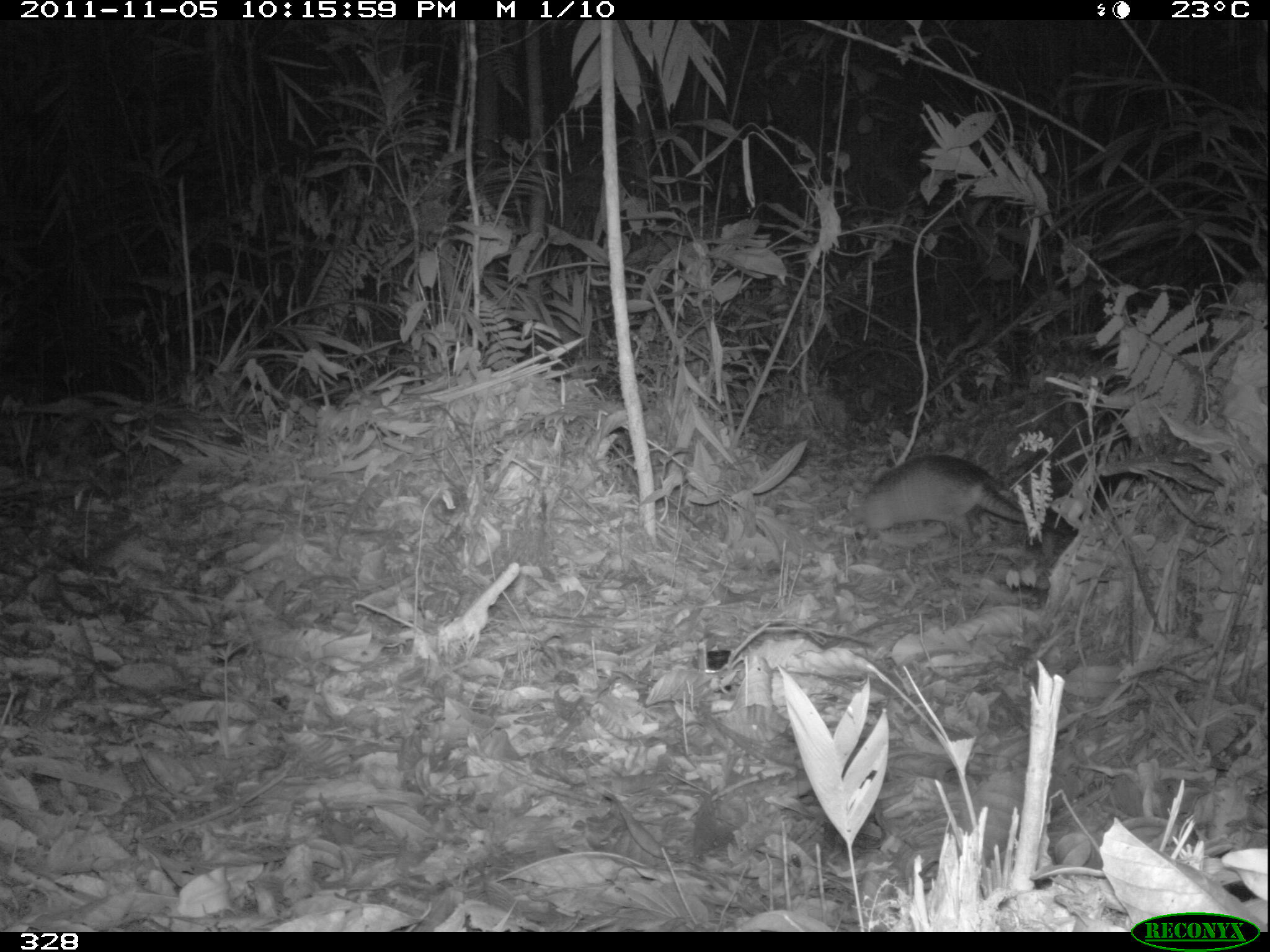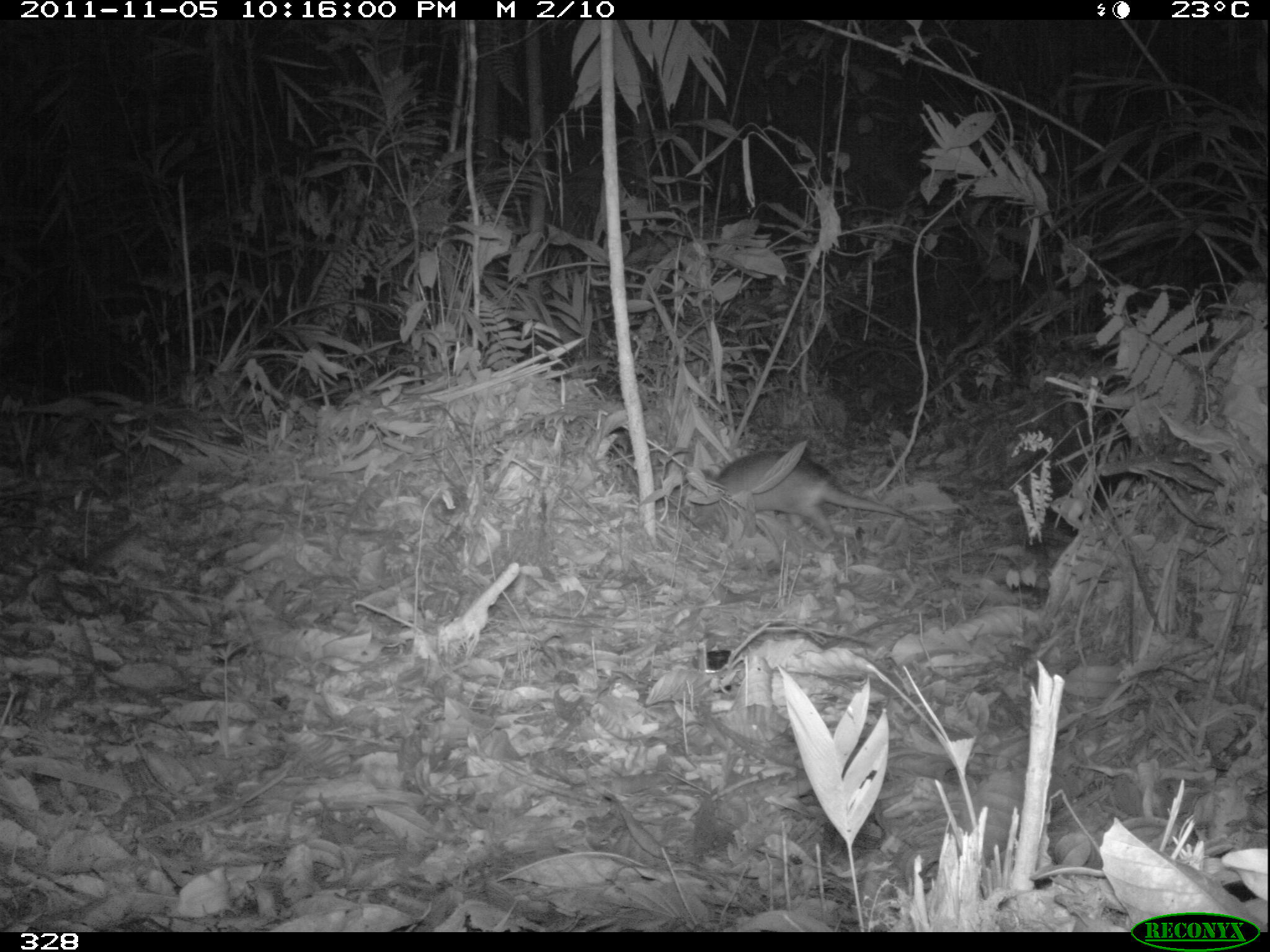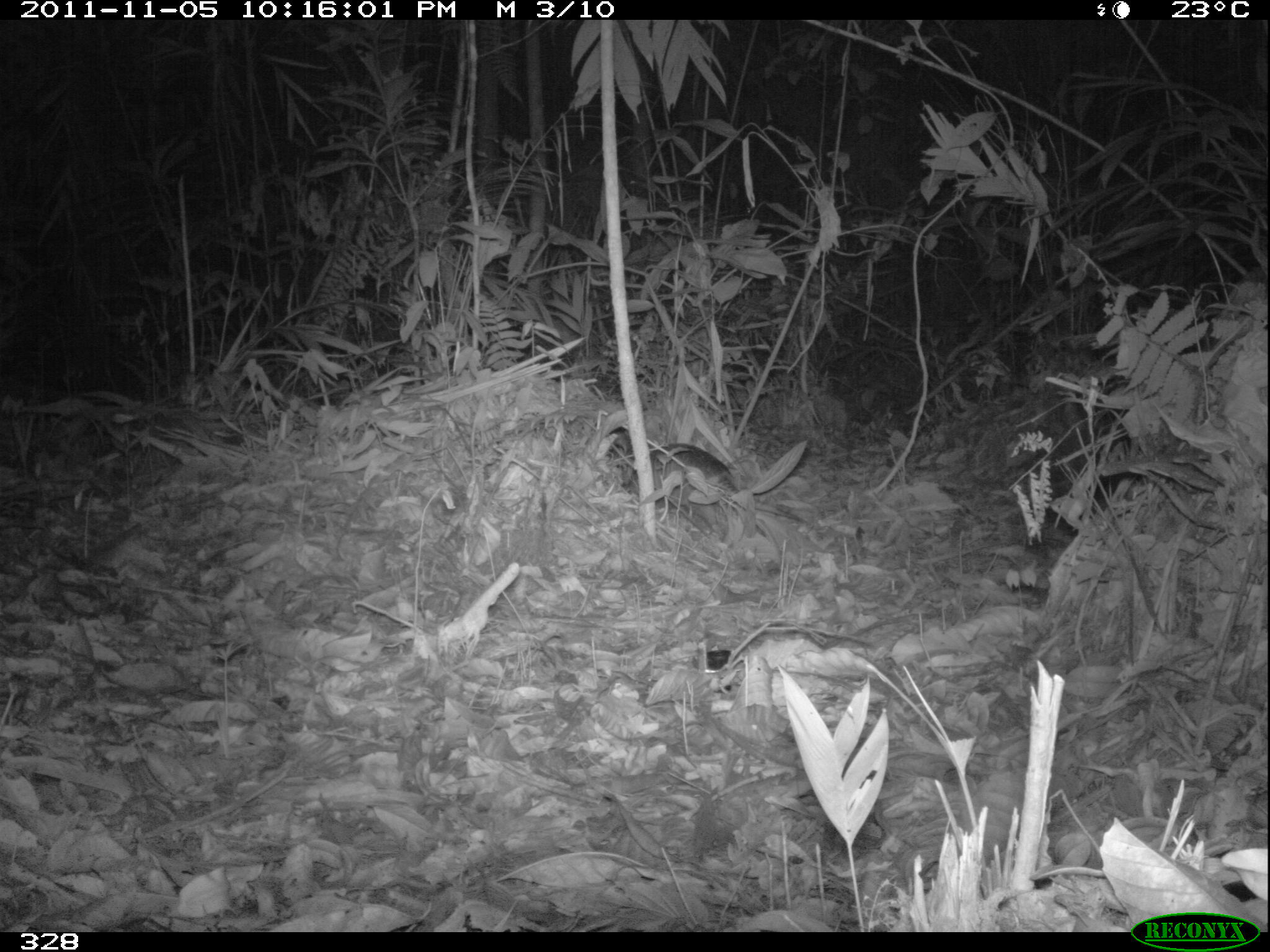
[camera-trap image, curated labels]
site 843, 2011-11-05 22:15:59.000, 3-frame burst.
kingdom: Animalia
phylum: Chordata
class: Mammalia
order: Cingulata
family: Dasypodidae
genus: Dasypus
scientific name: Dasypus novemcinctus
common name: nine-banded armadillo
Dasypus novemcinctus (nine-banded armadillo).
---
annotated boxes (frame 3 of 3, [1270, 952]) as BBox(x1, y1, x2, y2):
dasypus novemcinctus: BBox(622, 442, 808, 539)